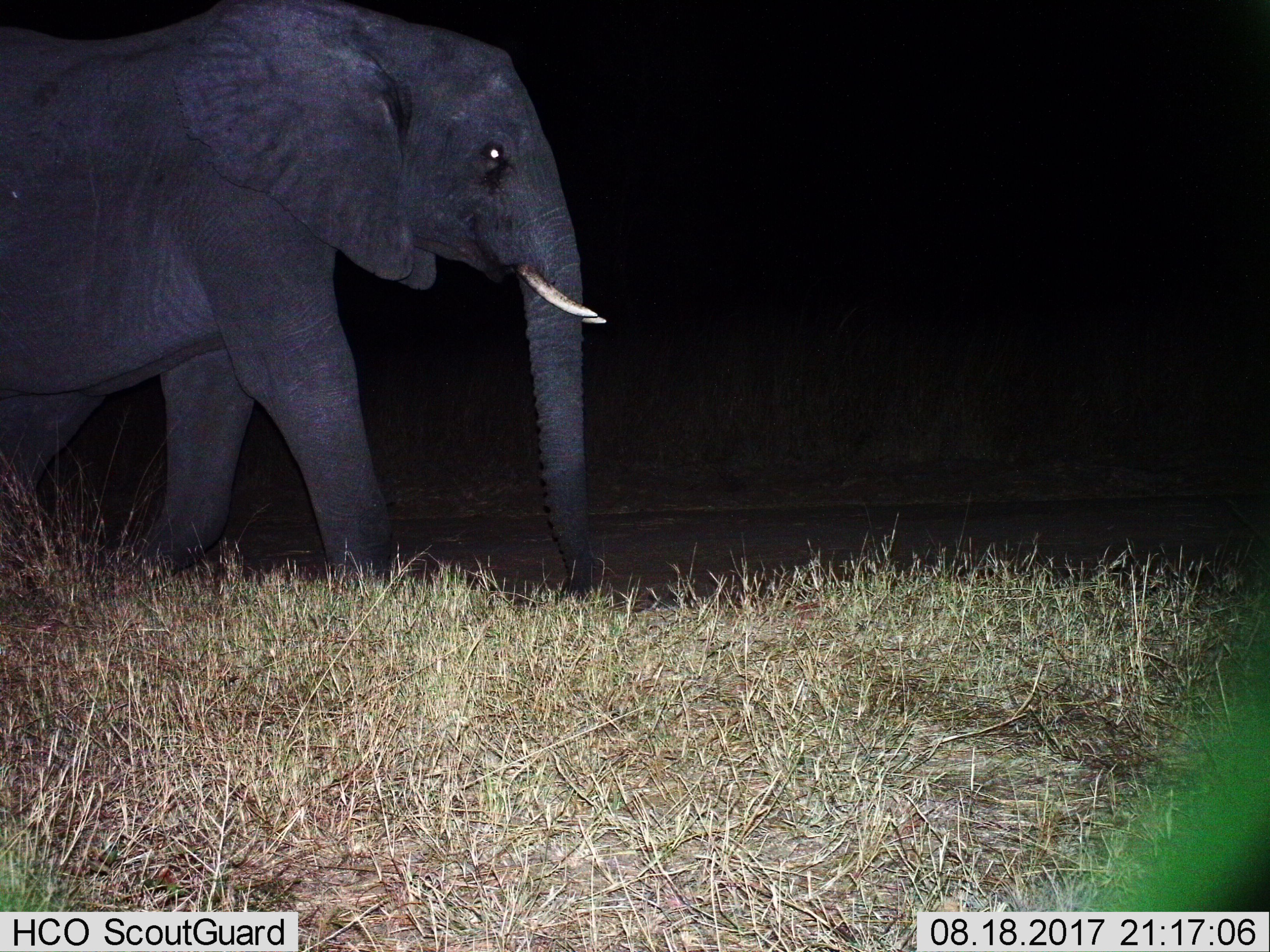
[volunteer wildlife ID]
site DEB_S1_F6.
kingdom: Animalia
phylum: Chordata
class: Mammalia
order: Proboscidea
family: Elephantidae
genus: Loxodonta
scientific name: Loxodonta africana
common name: african bush elephant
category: elephant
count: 1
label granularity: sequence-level